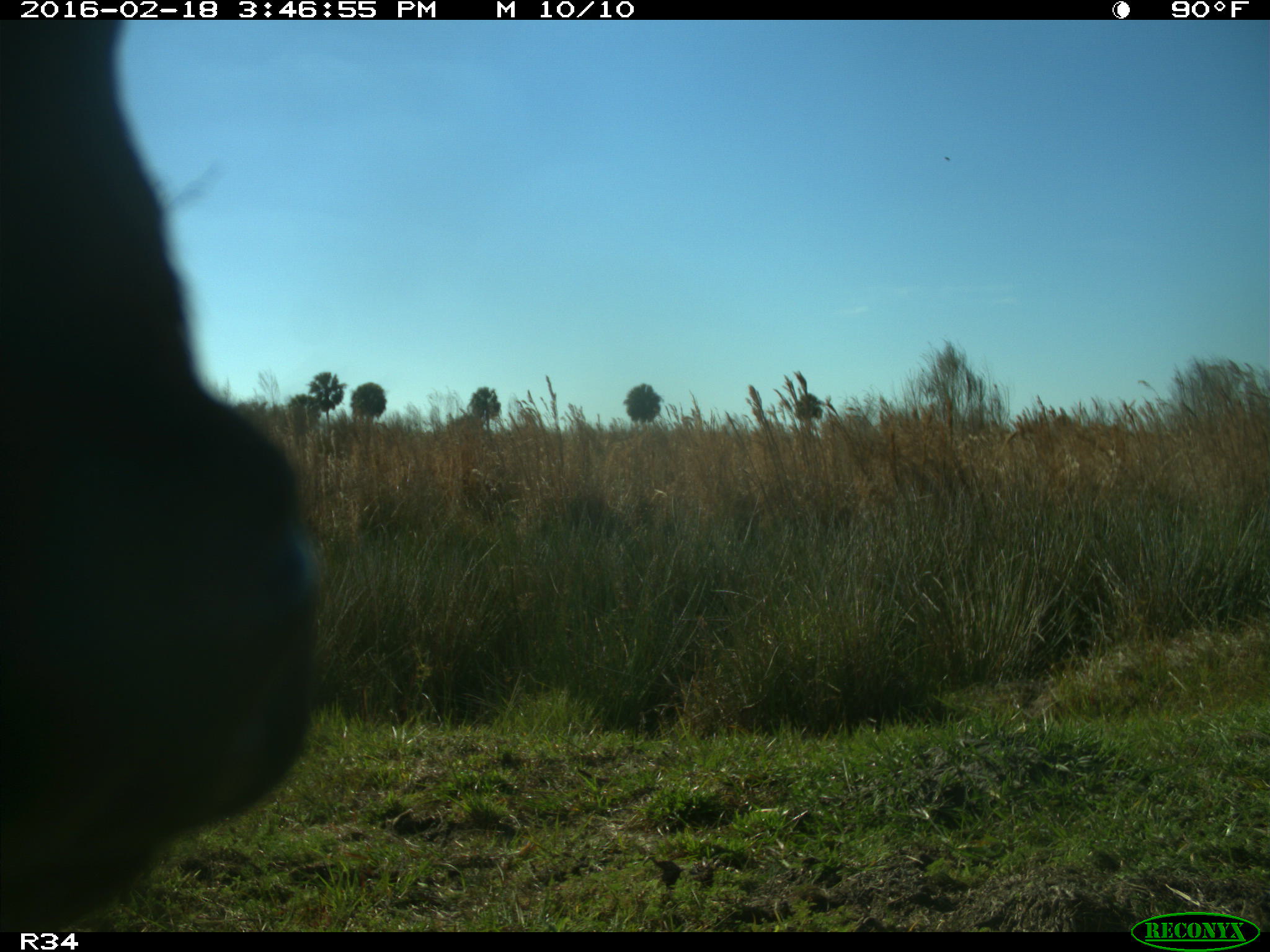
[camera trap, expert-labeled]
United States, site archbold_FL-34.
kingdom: Animalia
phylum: Chordata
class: Mammalia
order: Artiodactyla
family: Bovidae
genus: Bos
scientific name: Bos taurus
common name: domestic cow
Bos taurus (domestic cow).